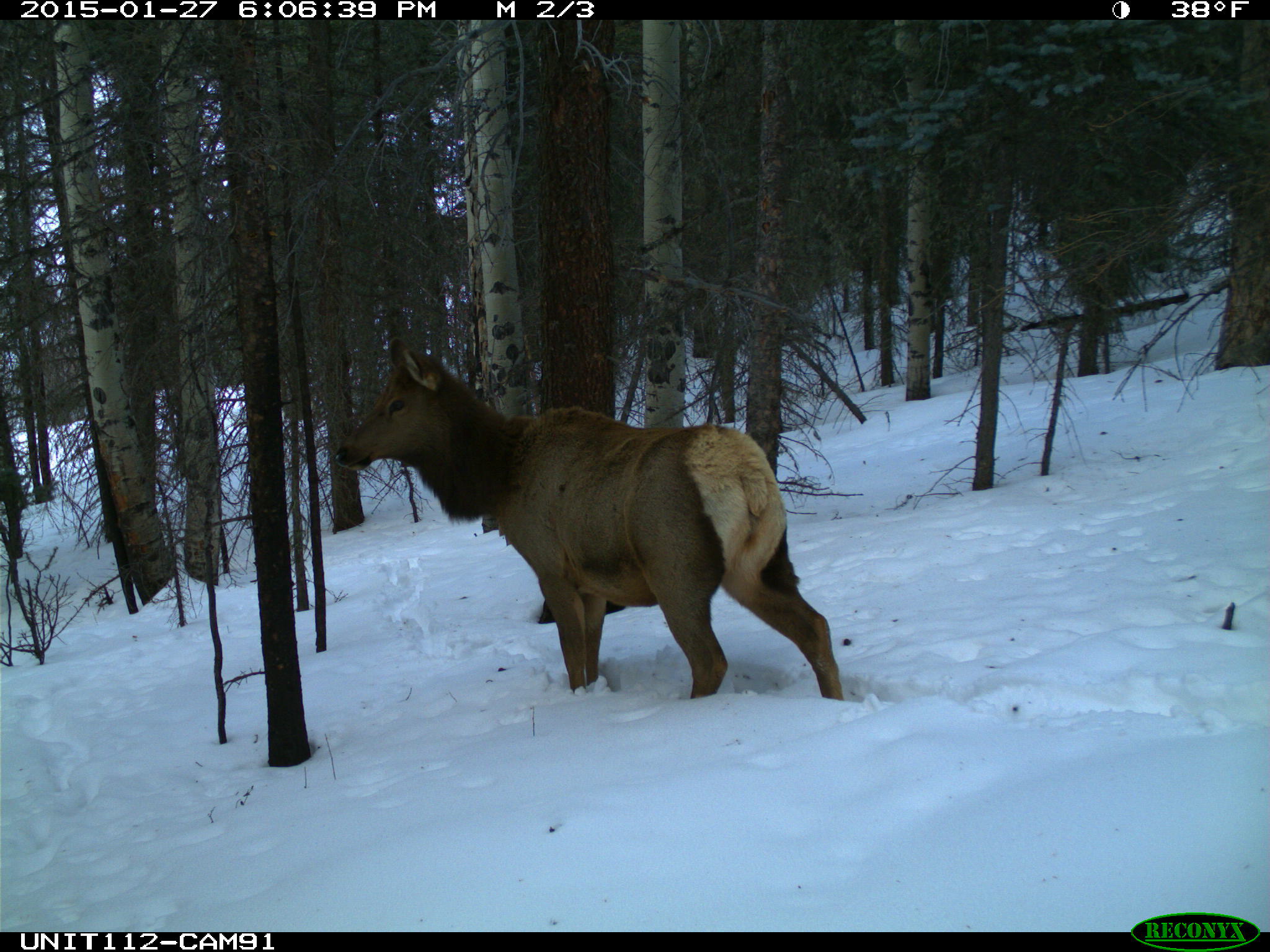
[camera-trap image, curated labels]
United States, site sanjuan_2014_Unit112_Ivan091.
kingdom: Animalia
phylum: Chordata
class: Mammalia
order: Artiodactyla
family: Cervidae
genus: Cervus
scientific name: Cervus elaphus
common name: red deer